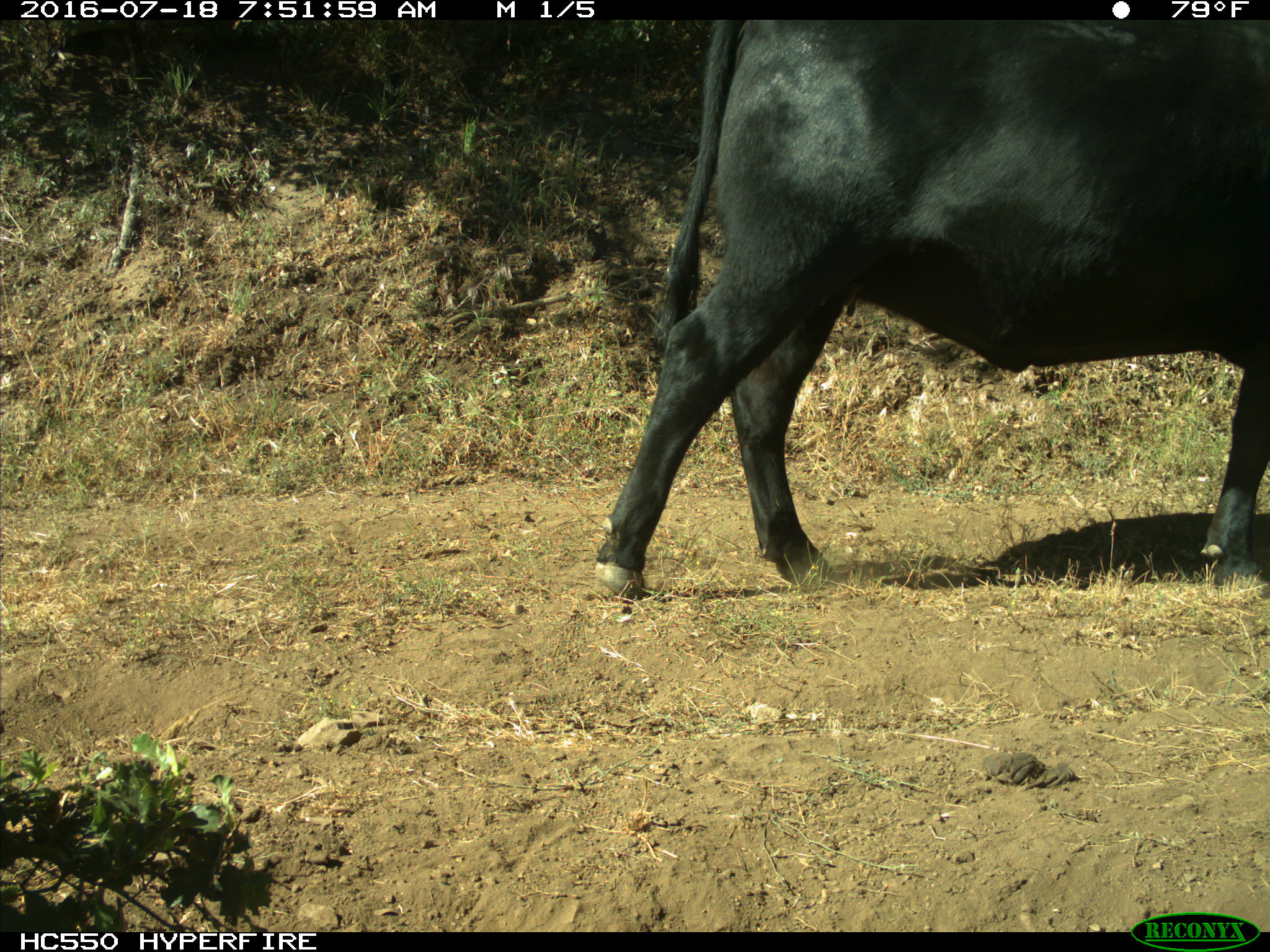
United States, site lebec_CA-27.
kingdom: Animalia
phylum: Chordata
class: Mammalia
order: Artiodactyla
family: Bovidae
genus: Bos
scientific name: Bos taurus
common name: domestic cow